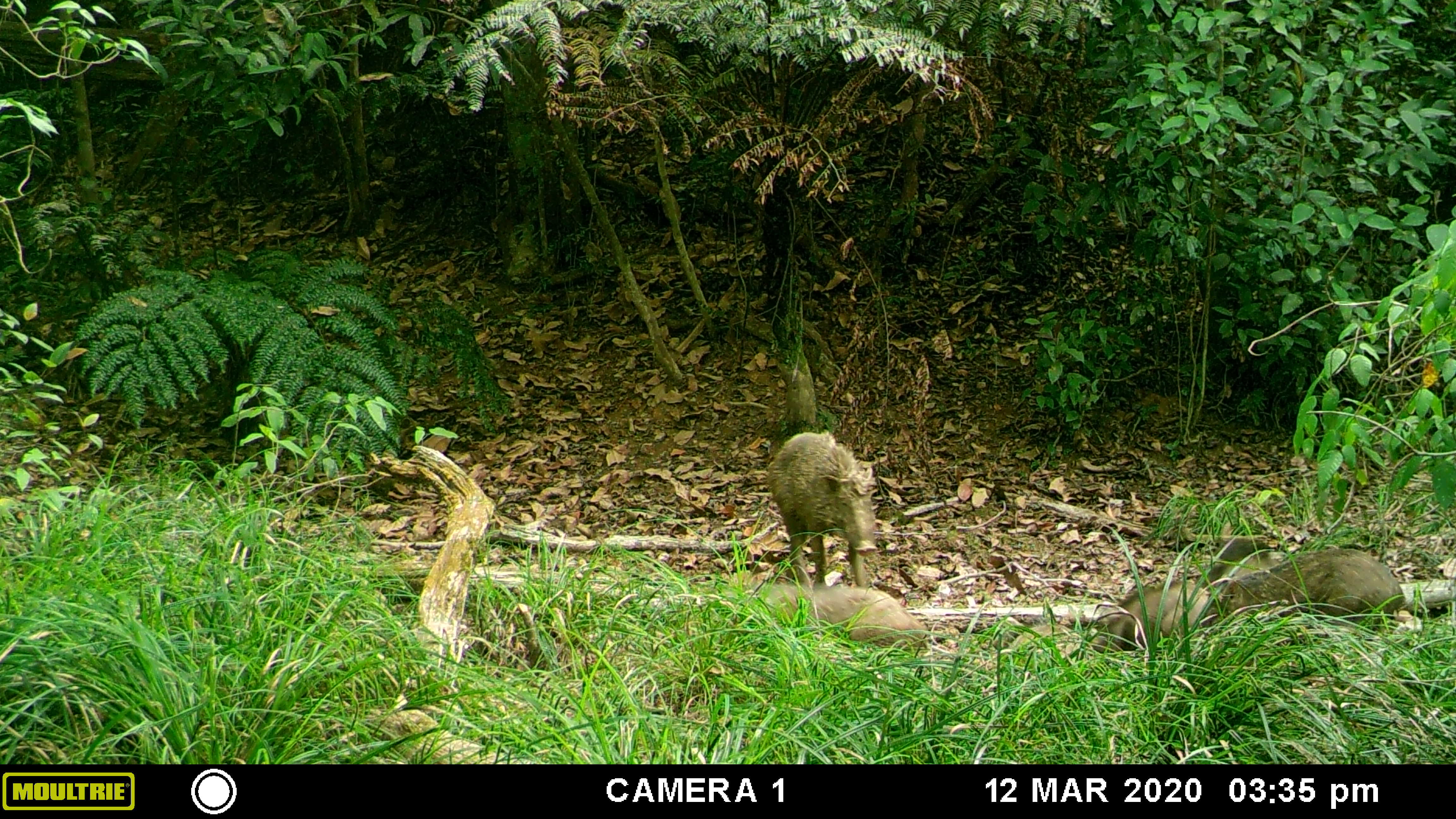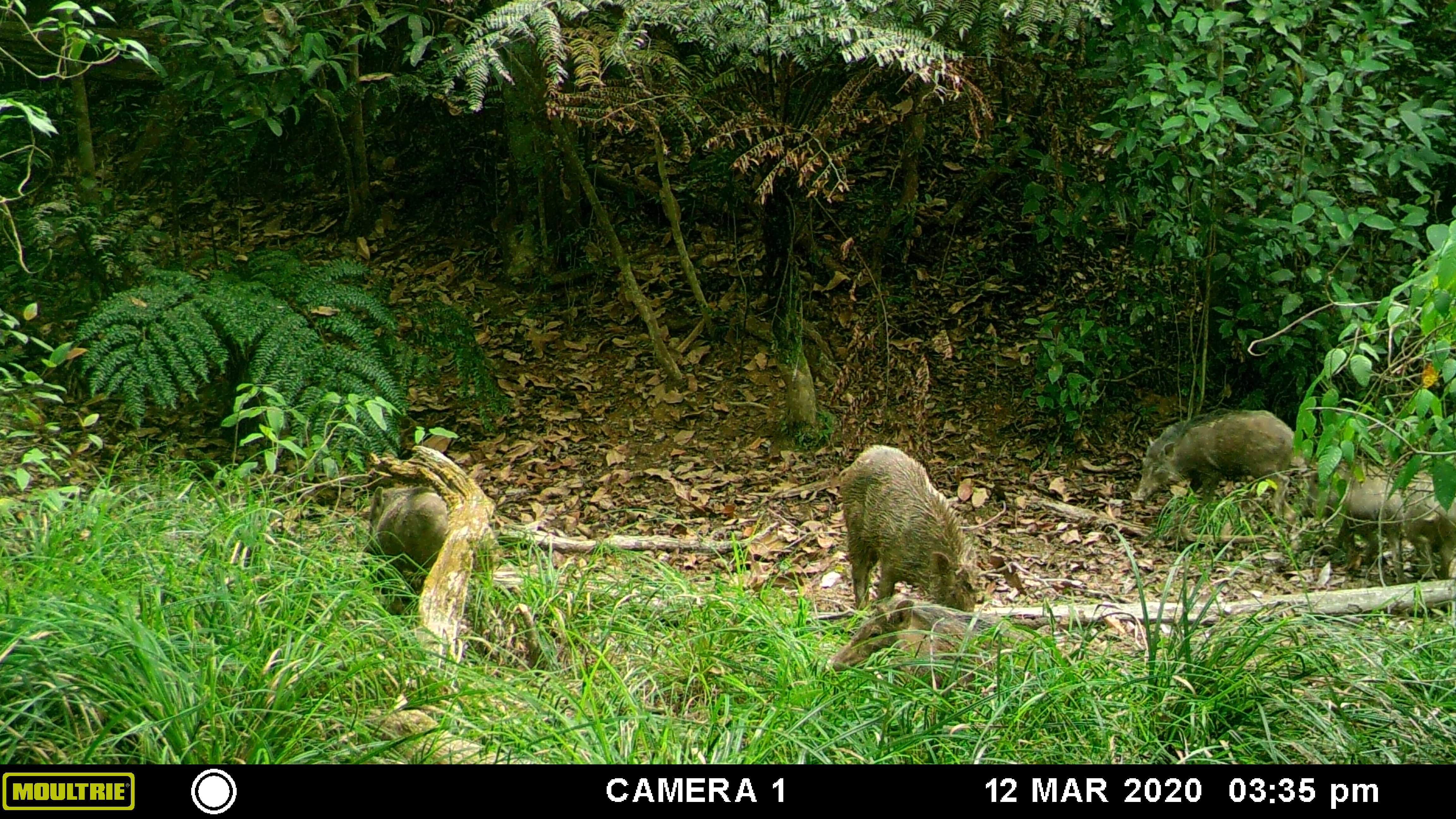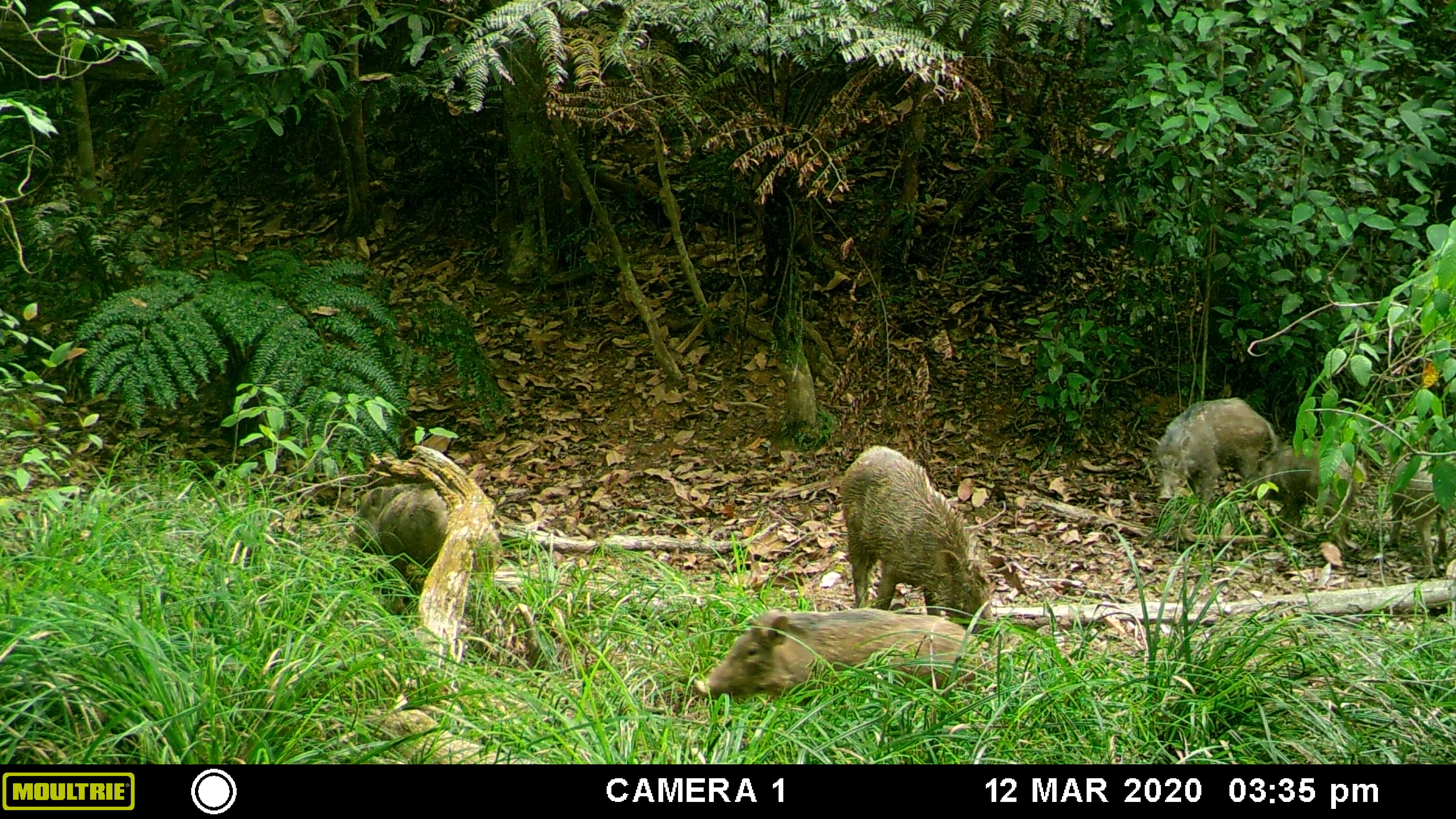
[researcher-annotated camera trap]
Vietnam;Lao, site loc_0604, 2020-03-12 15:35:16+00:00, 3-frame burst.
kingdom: Animalia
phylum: Chordata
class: Mammalia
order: Artiodactyla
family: Suidae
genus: Sus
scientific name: Sus scrofa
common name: eurasian wild pig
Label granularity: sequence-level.